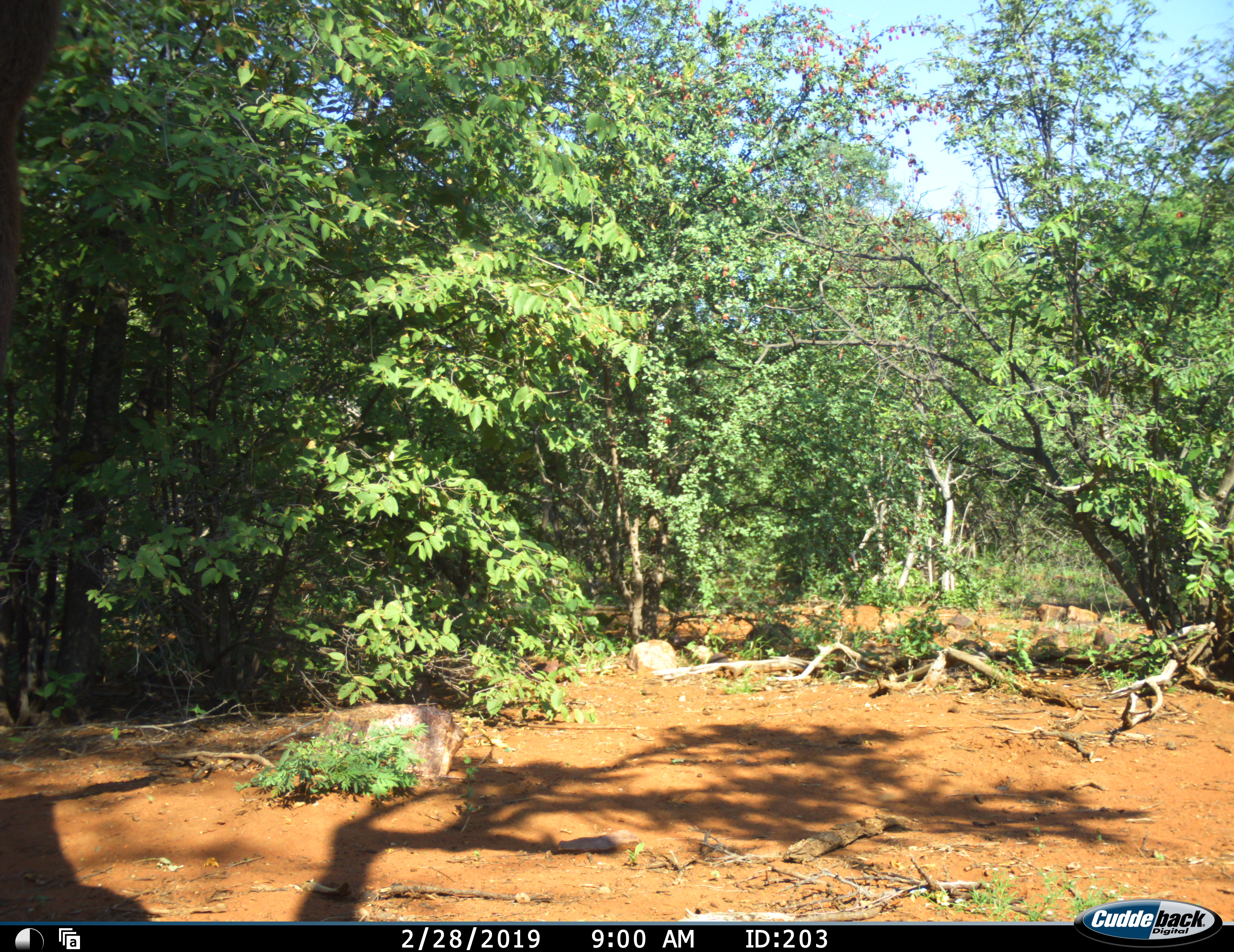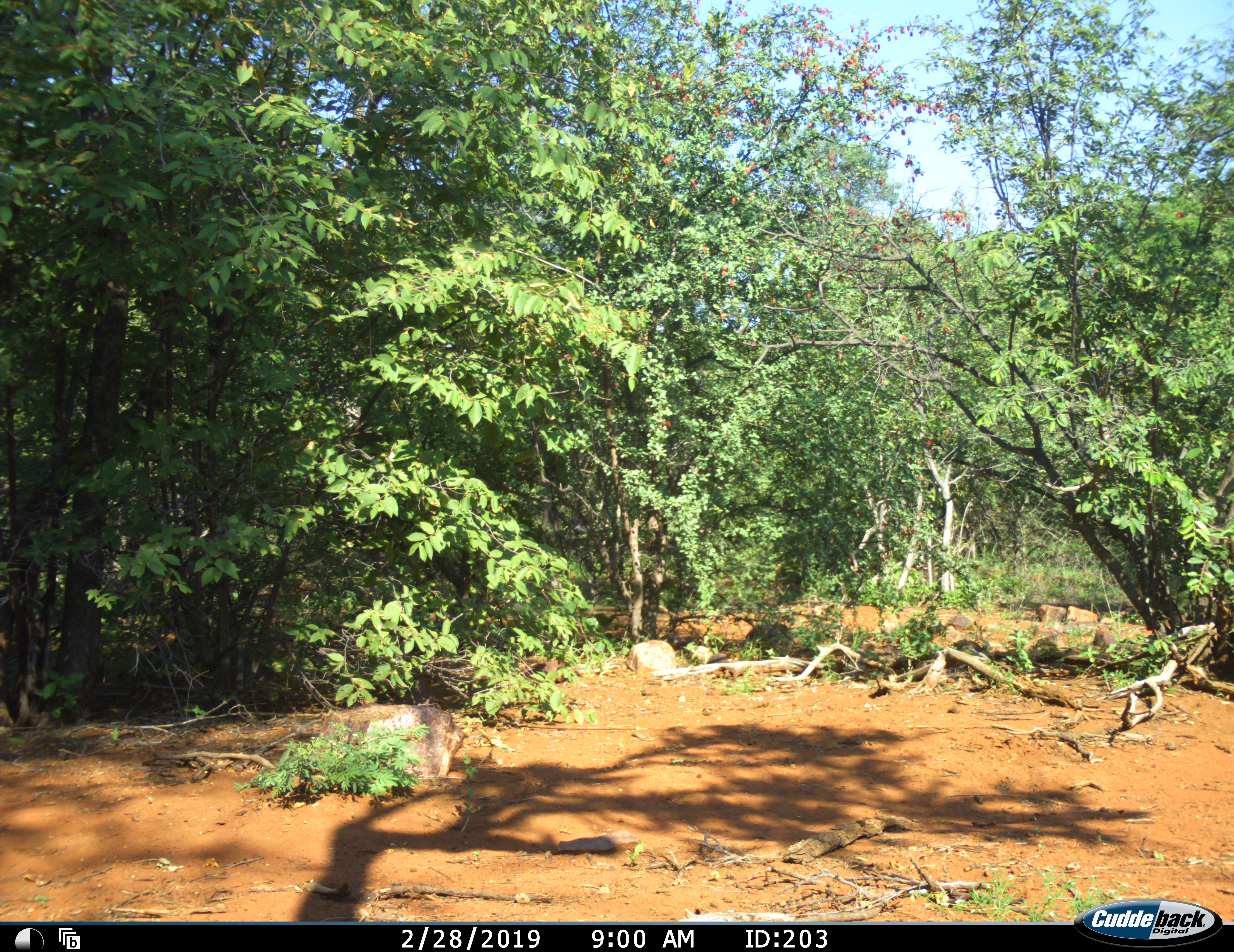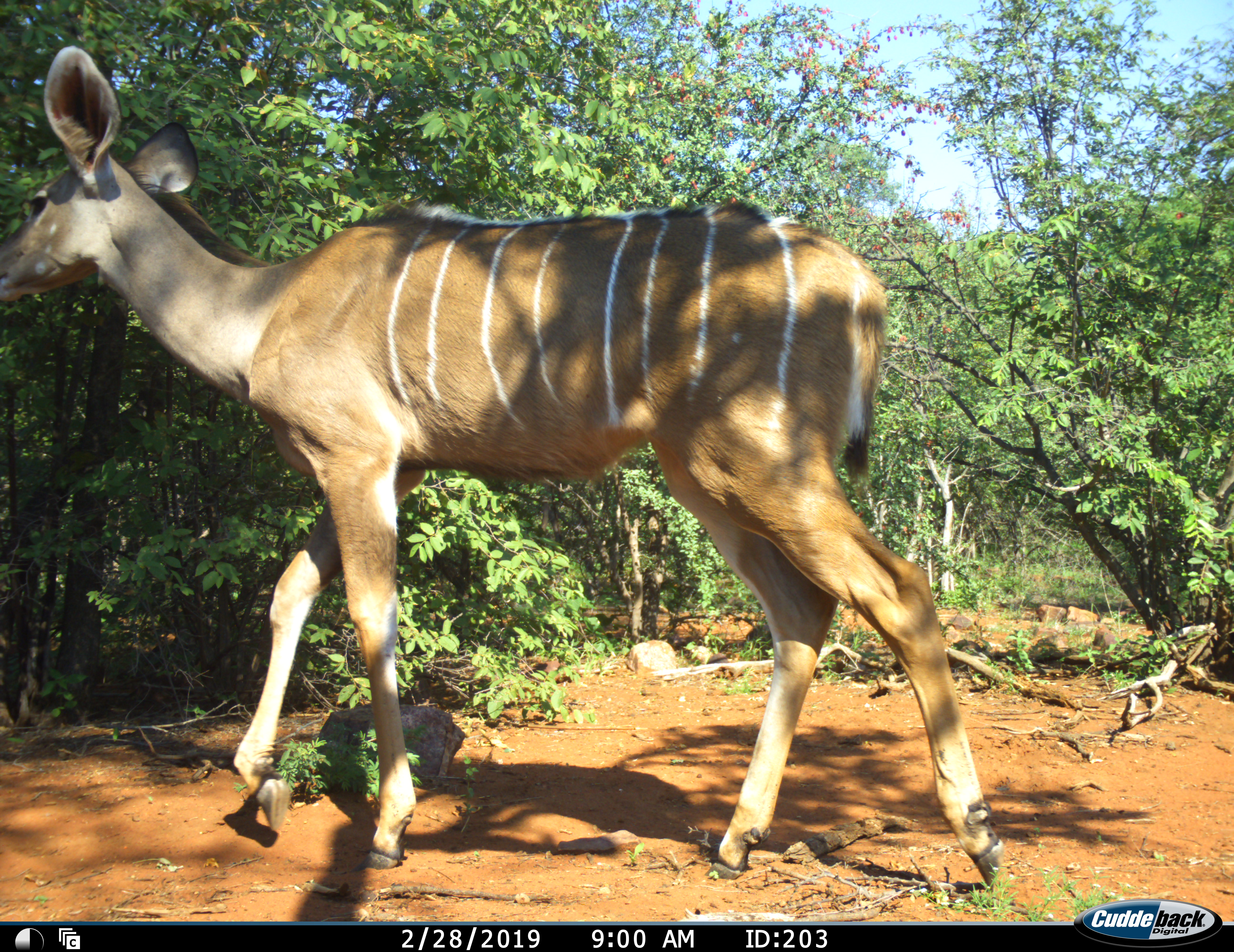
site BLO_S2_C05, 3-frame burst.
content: unidentified animal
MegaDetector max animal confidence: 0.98